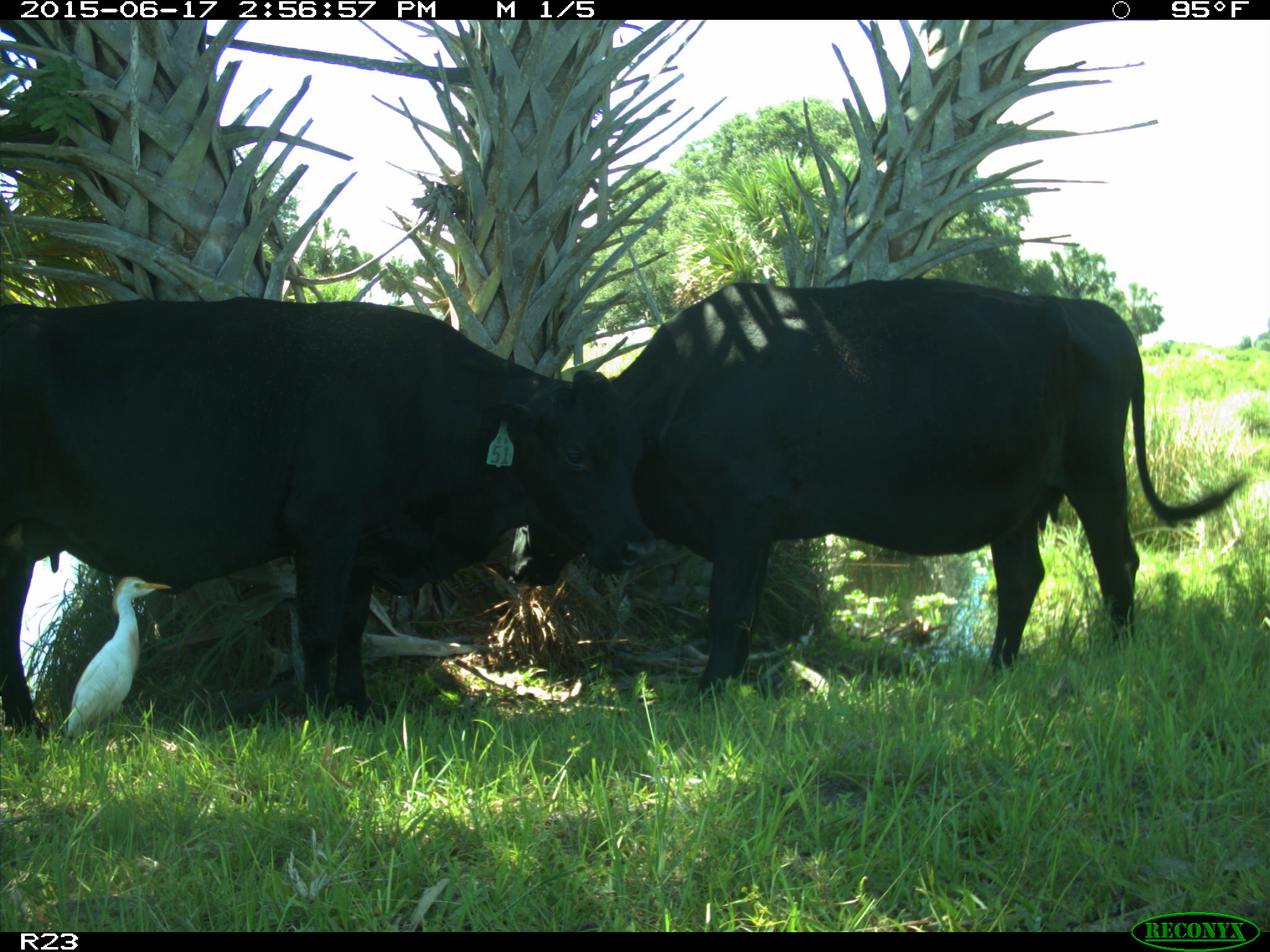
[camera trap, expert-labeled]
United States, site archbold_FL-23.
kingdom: Animalia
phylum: Chordata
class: Mammalia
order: Artiodactyla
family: Bovidae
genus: Bos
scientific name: Bos taurus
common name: domestic cow